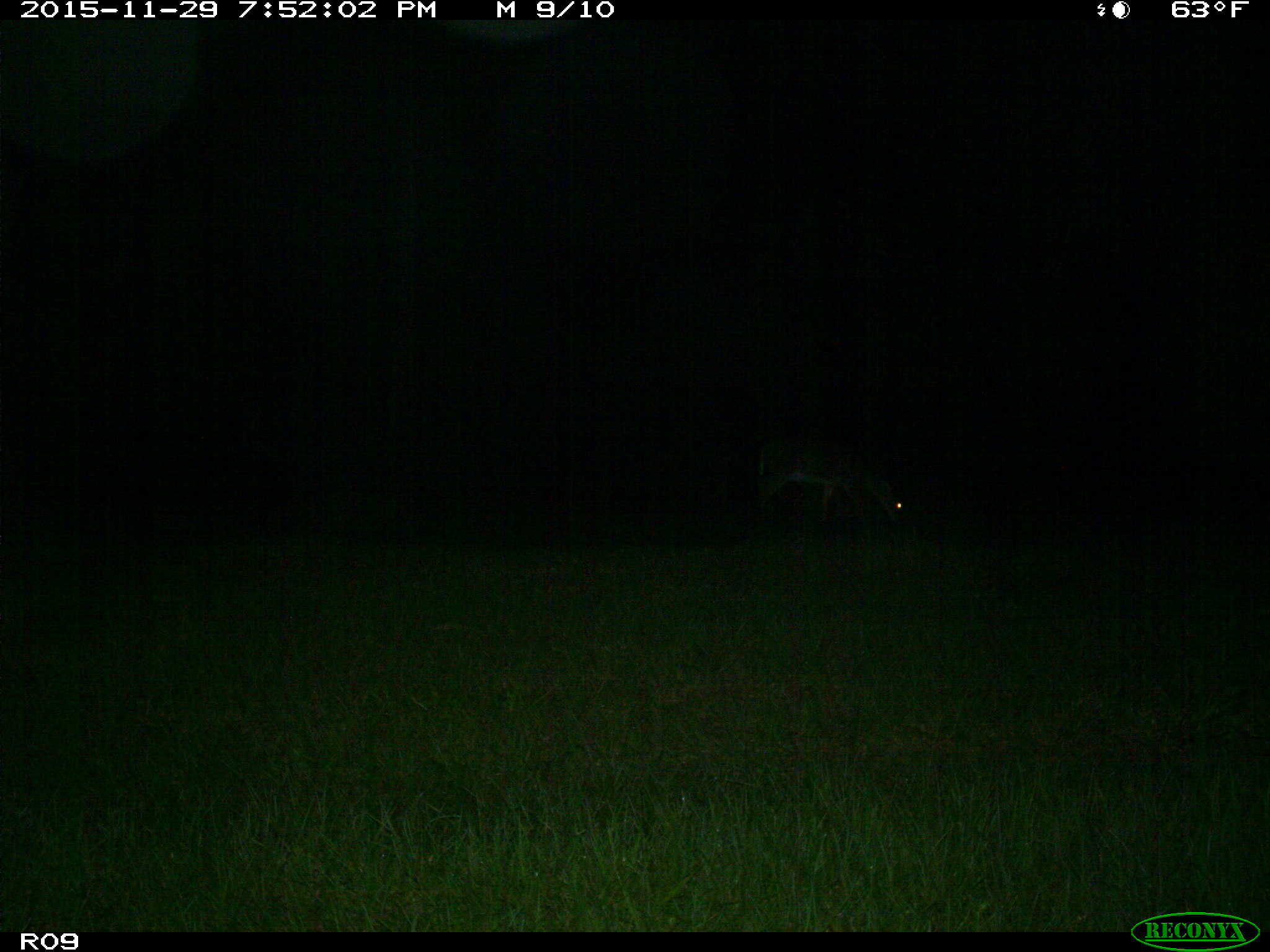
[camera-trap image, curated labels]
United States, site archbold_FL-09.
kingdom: Animalia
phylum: Chordata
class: Mammalia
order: Artiodactyla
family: Cervidae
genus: Odocoileus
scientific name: Odocoileus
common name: deer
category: unidentified deer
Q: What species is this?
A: Unidentified deer (deer) (Odocoileus).